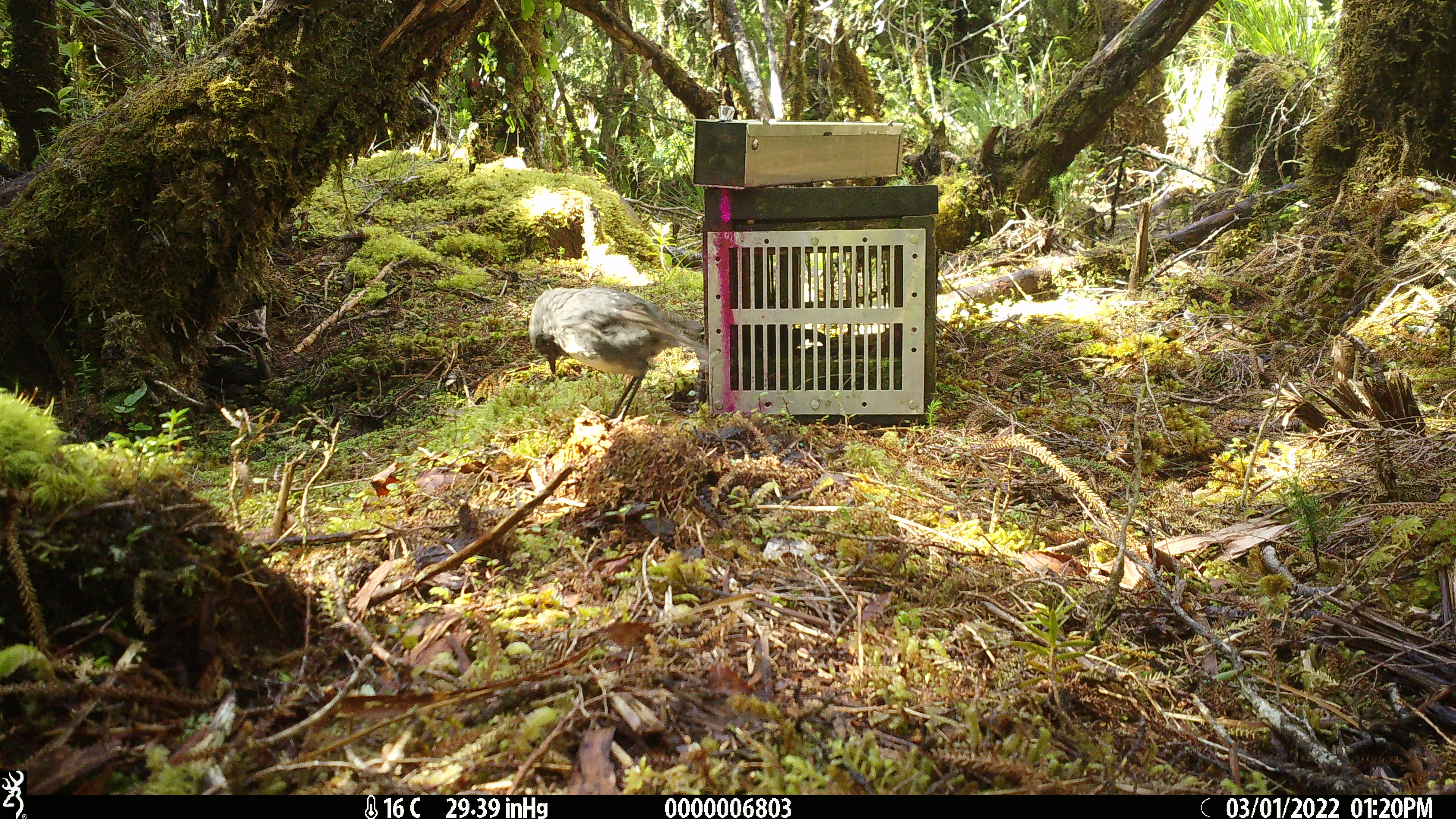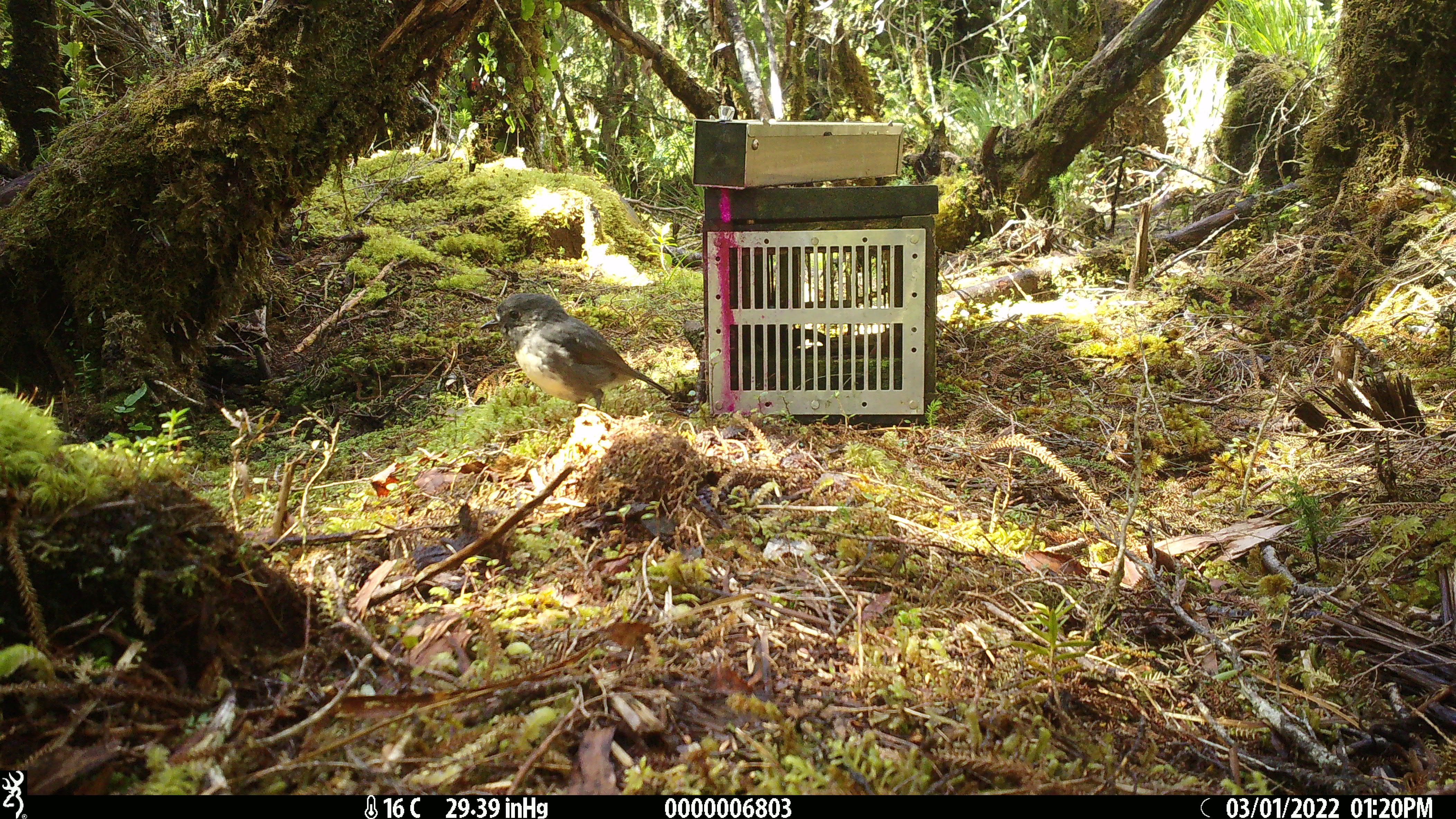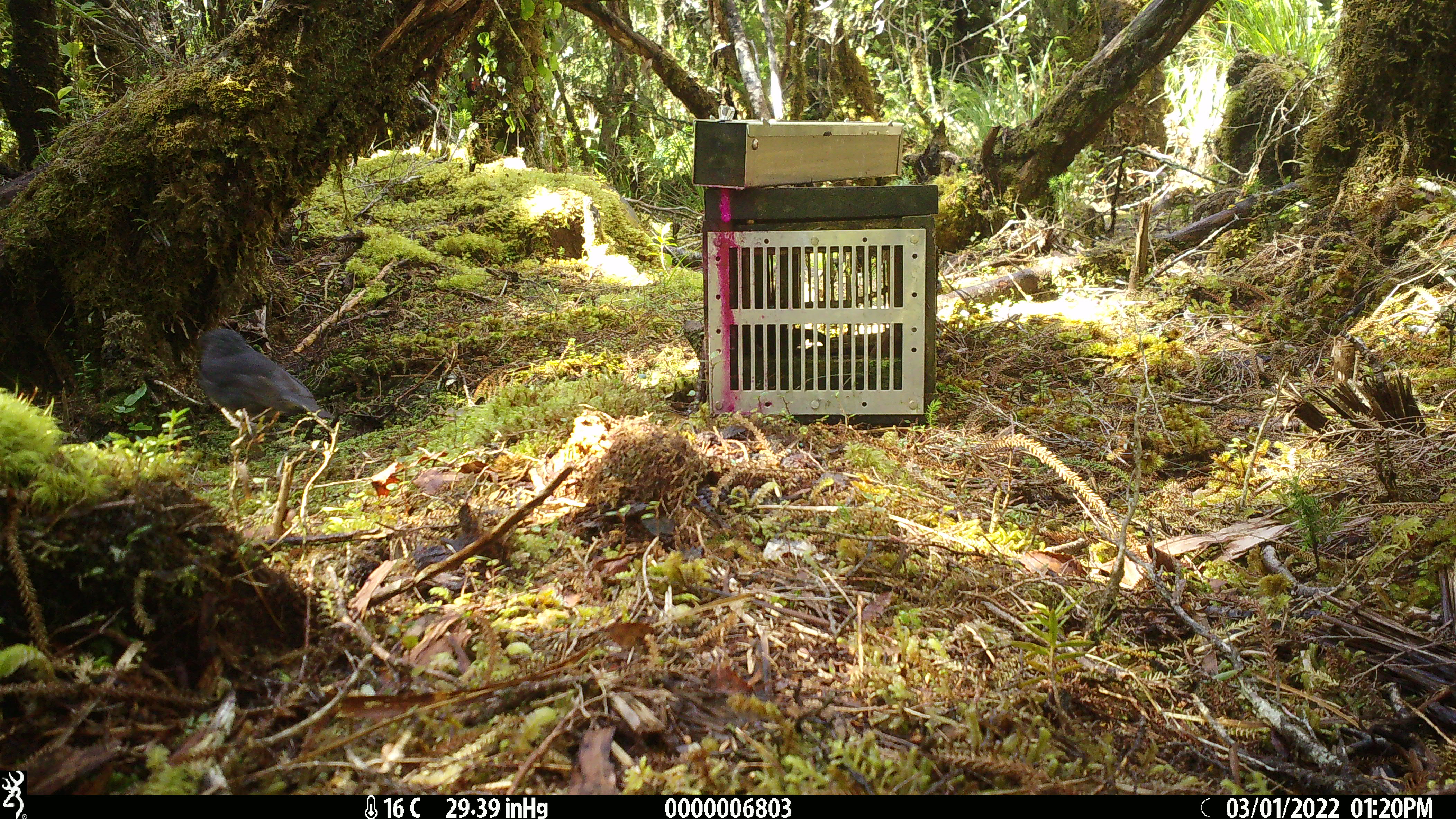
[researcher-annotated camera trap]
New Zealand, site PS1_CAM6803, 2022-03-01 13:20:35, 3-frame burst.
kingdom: Animalia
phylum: Chordata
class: Aves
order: Passeriformes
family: Petroicidae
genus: Petroica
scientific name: Petroica australis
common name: new zealand robin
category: robin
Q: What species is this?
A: Robin (new zealand robin) (Petroica australis).